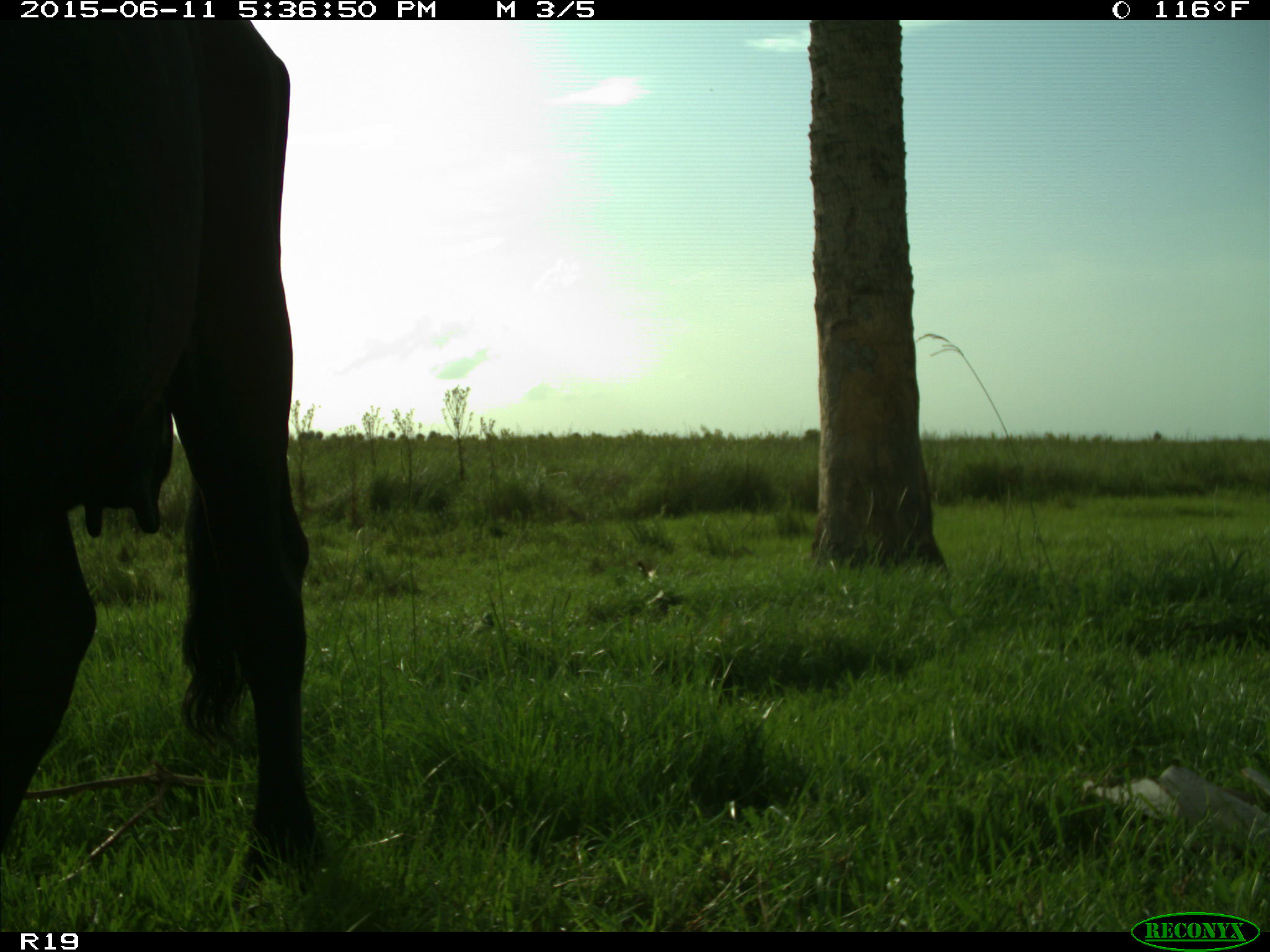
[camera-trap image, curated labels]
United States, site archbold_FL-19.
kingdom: Animalia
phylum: Chordata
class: Mammalia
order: Artiodactyla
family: Bovidae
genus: Bos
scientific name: Bos taurus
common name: domestic cow